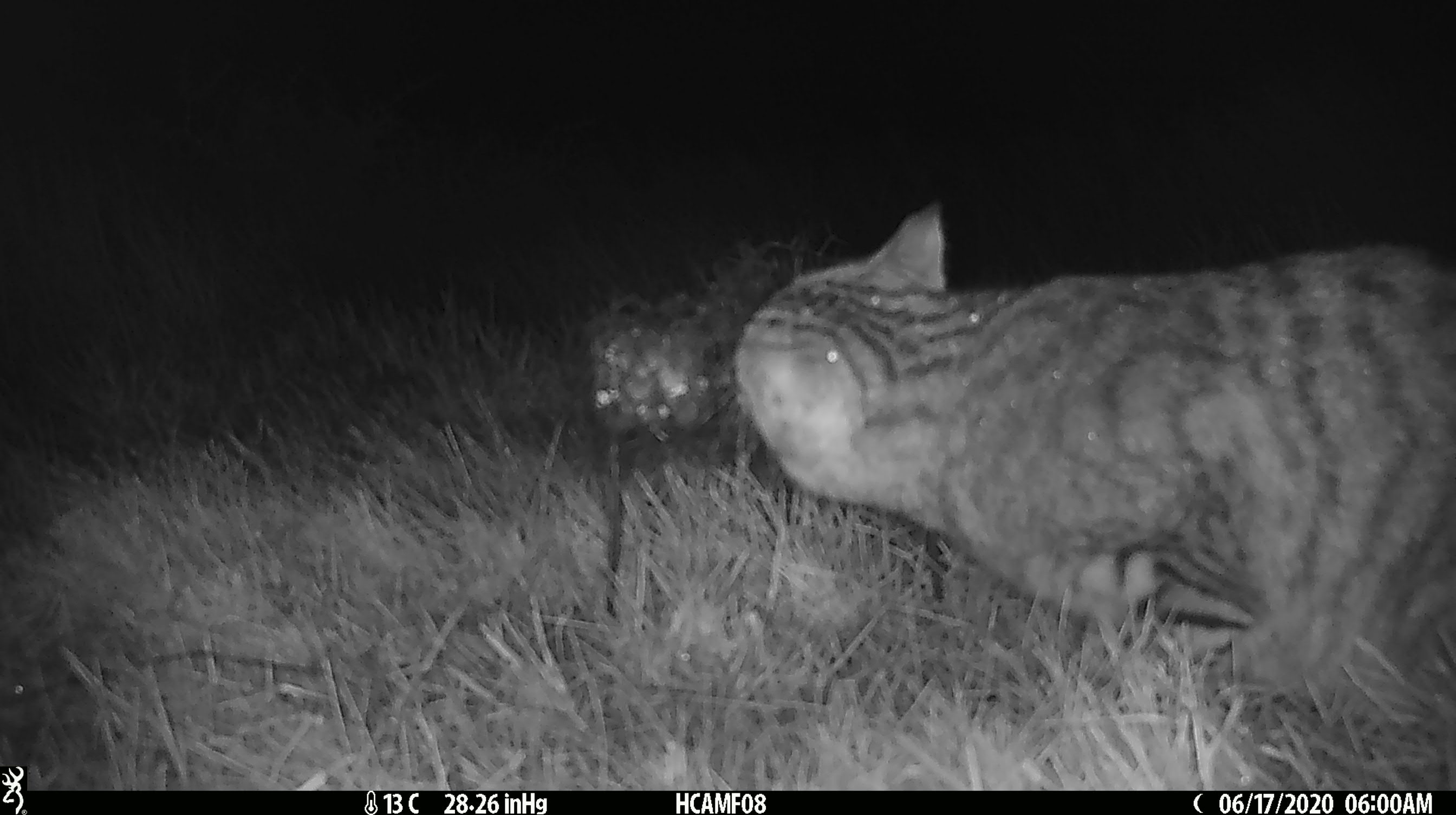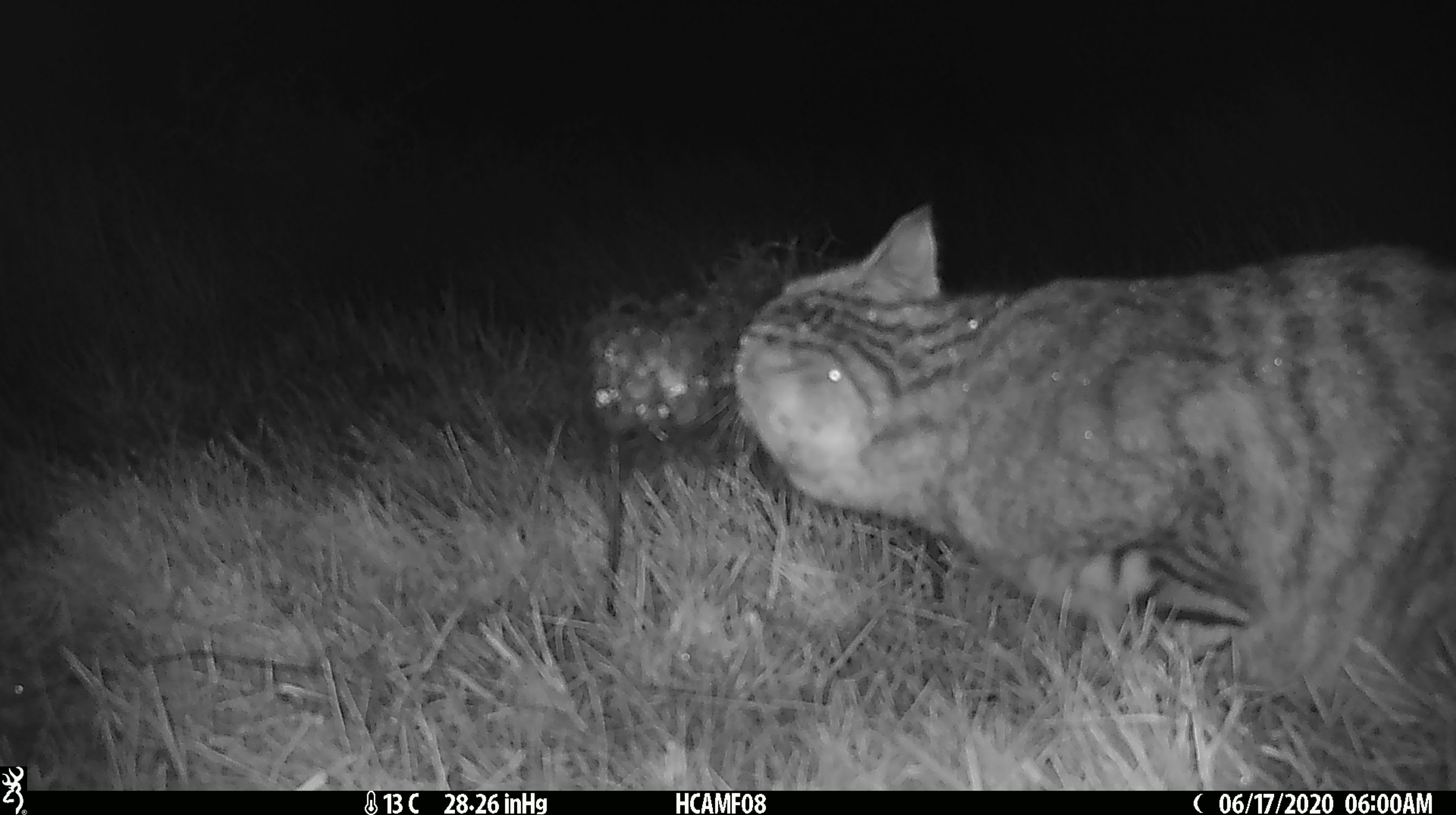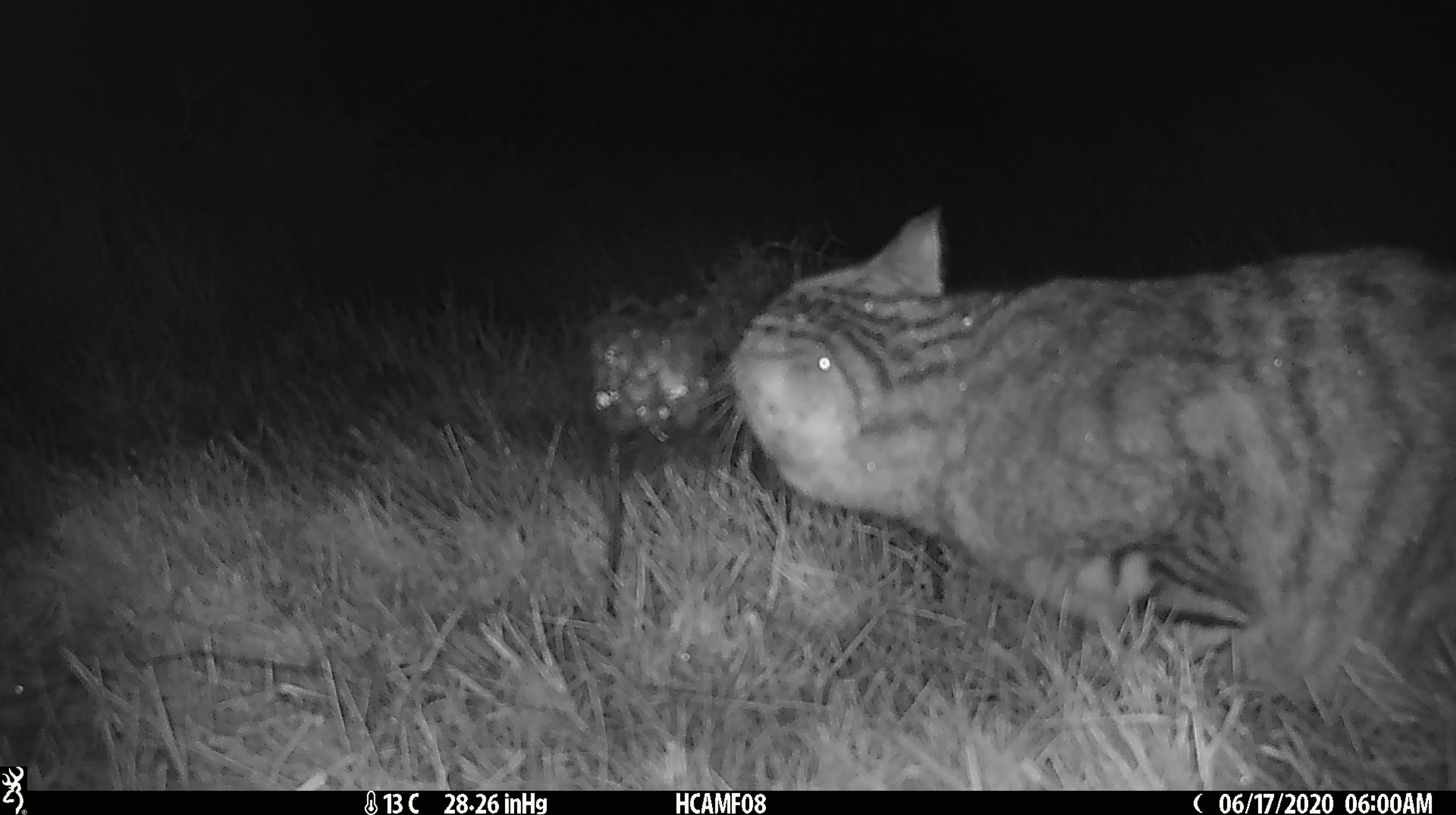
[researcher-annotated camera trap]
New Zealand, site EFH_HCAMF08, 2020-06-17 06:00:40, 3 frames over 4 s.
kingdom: Animalia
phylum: Chordata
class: Mammalia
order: Carnivora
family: Felidae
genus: Felis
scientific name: Felis catus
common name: domestic cat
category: cat